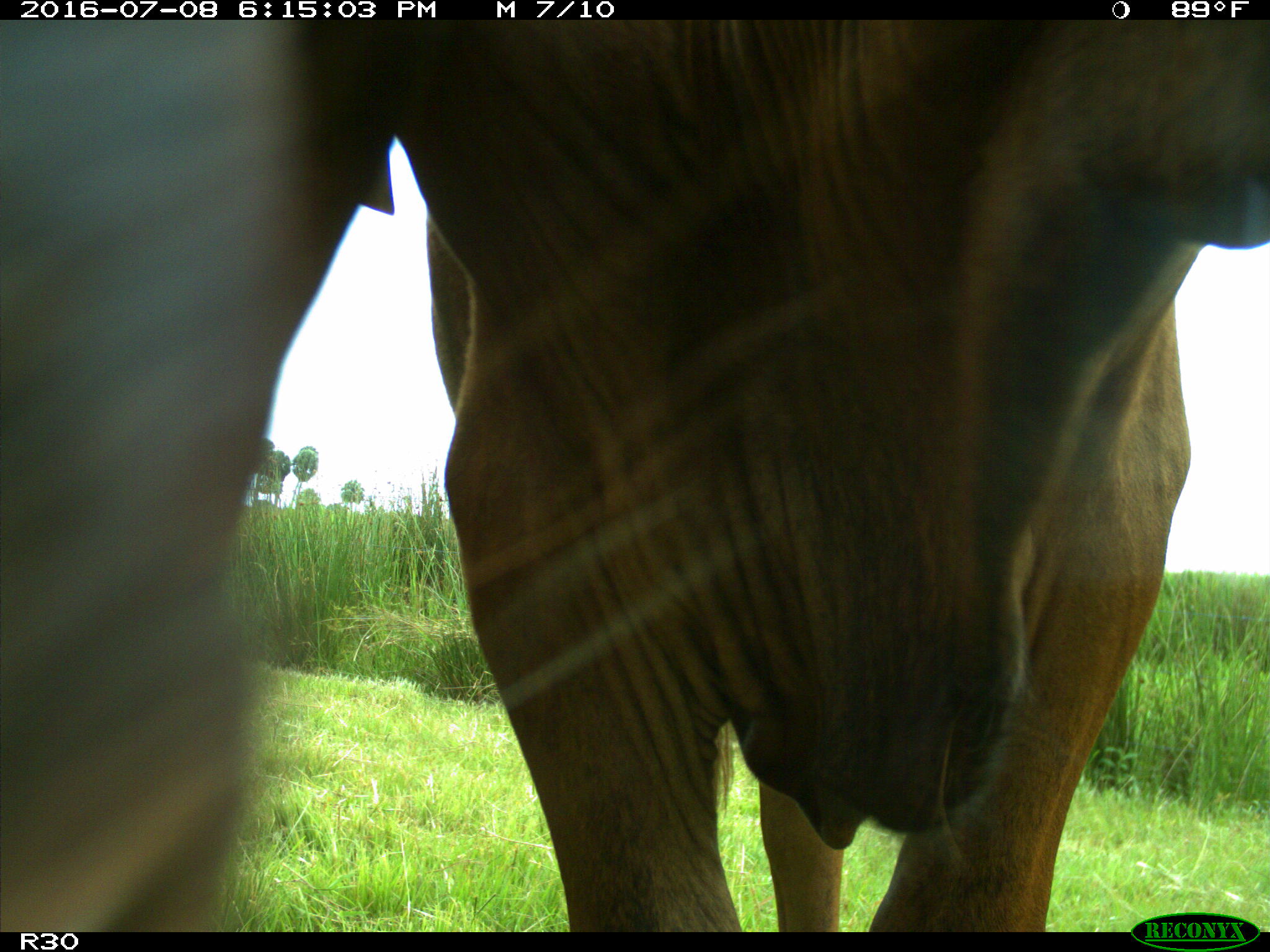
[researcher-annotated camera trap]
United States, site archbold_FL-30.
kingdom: Animalia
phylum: Chordata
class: Mammalia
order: Artiodactyla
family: Bovidae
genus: Bos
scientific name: Bos taurus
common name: domestic cow